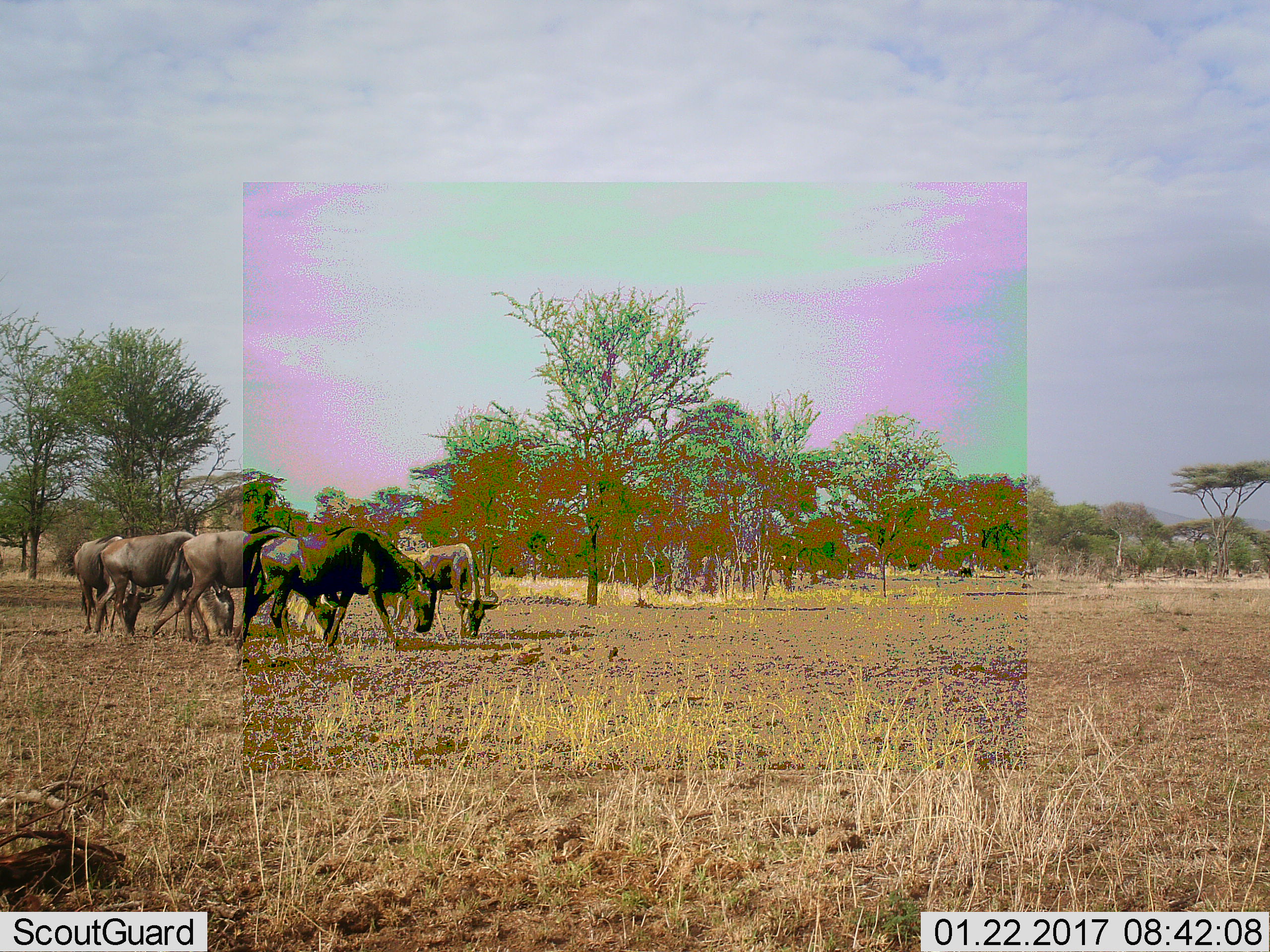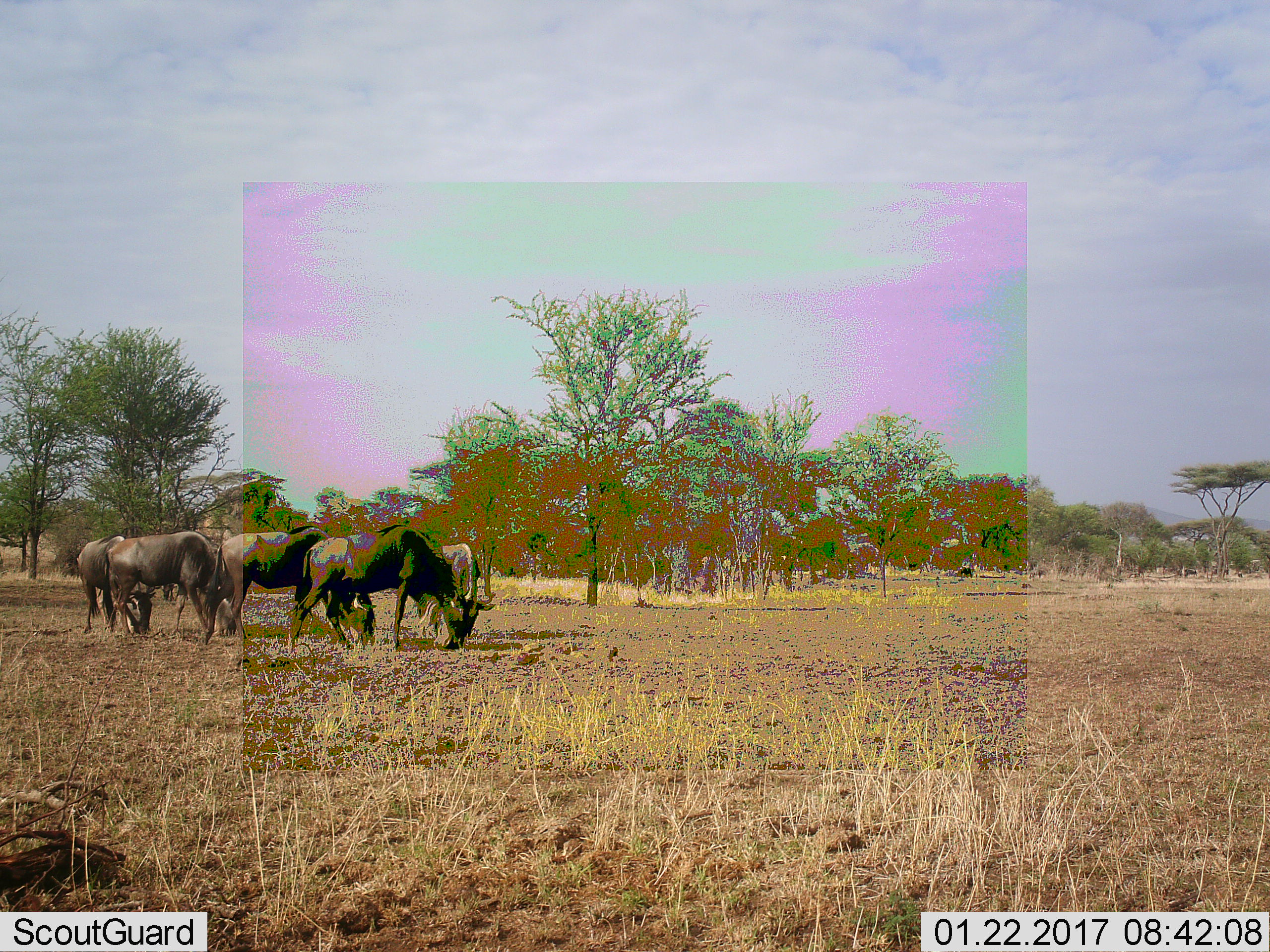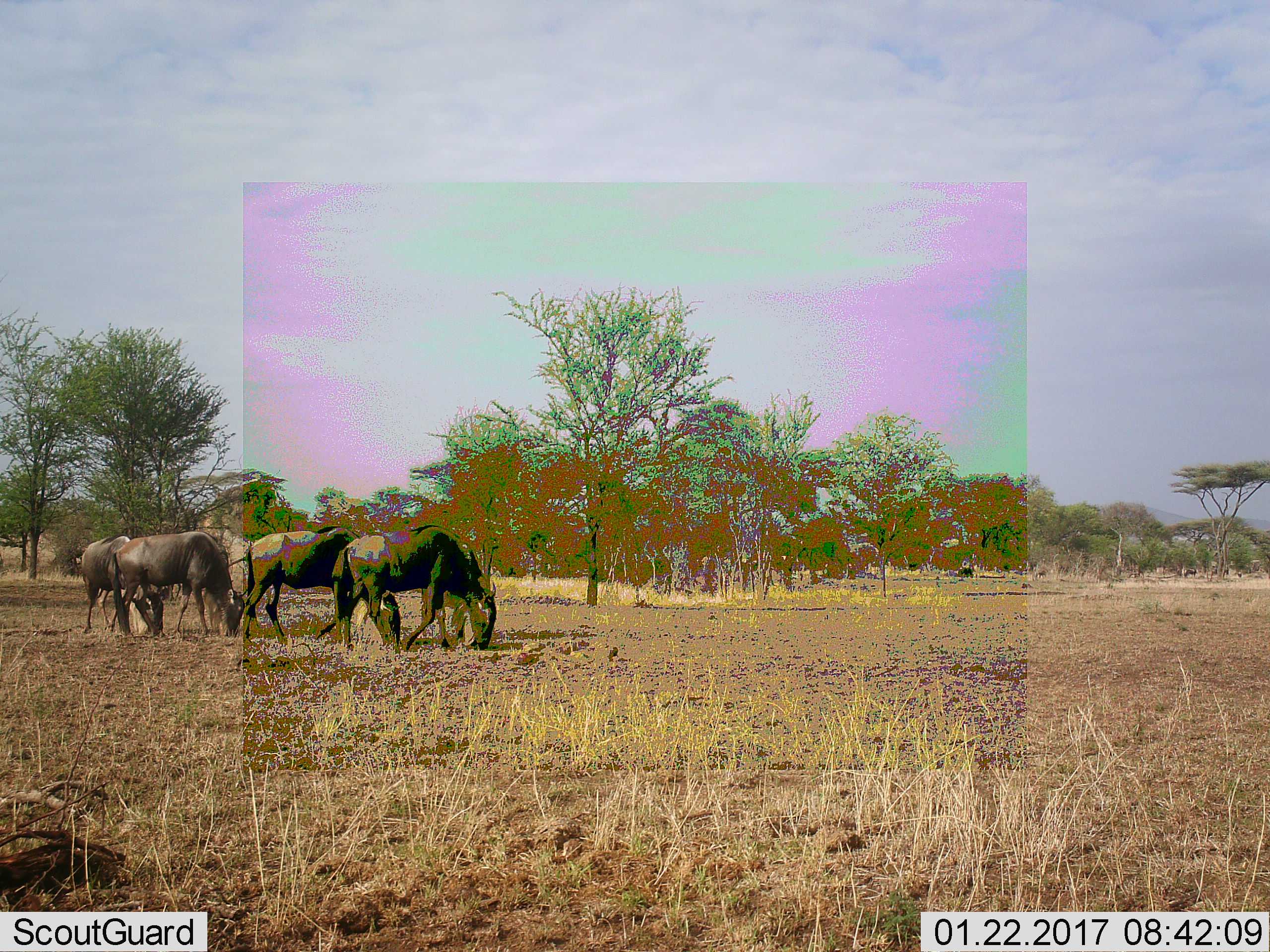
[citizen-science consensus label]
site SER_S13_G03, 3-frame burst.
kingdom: Animalia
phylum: Chordata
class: Mammalia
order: Artiodactyla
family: Bovidae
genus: Connochaetes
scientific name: Connochaetes taurinus taurinus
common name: blue wildebeest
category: wildebeestblue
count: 5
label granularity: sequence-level